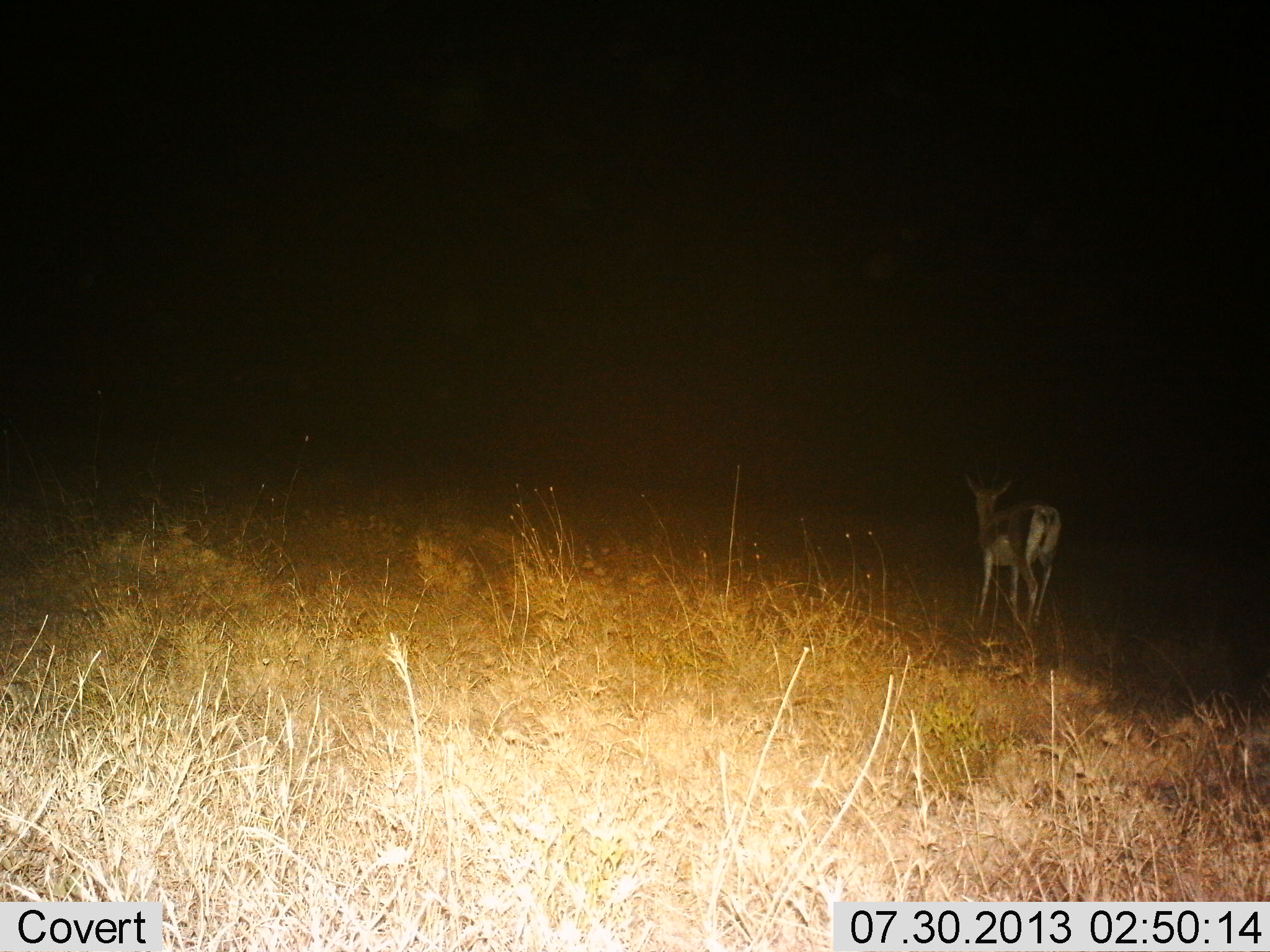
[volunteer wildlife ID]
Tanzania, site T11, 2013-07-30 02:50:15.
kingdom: Animalia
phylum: Chordata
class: Mammalia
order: Artiodactyla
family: Bovidae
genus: Nanger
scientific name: Nanger granti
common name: grant's gazelle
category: gazellegrants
Gazellegrants (grant's gazelle) (Nanger granti), count 1. Behavior (volunteer vote fractions): standing 30%, resting 0%, moving 70%, interacting 0%. Young present (vote fraction): 0%. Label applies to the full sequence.